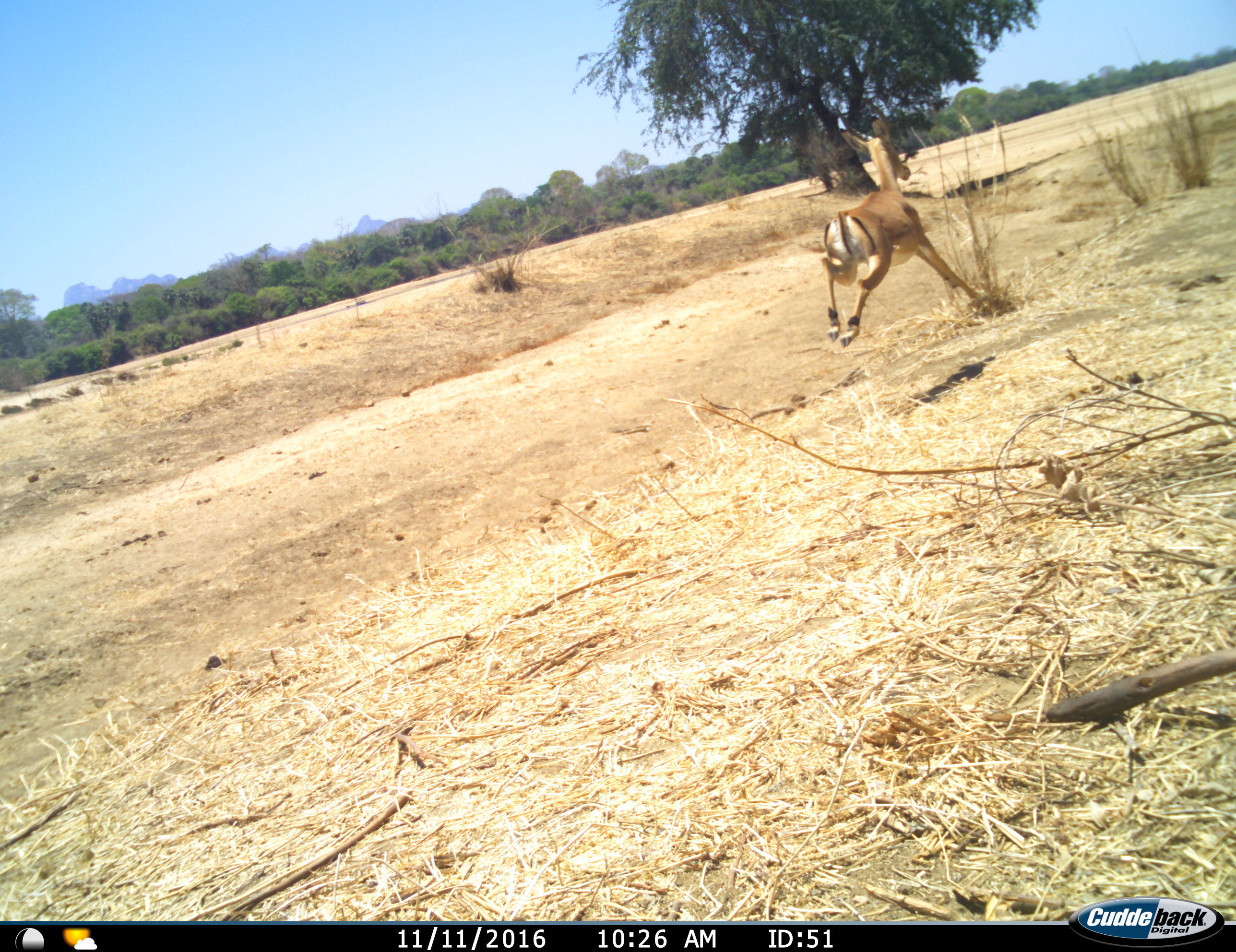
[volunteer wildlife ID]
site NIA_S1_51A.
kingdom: Animalia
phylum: Chordata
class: Mammalia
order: Artiodactyla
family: Bovidae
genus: Aepyceros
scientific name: Aepyceros melampus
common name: impala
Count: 1.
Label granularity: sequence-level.